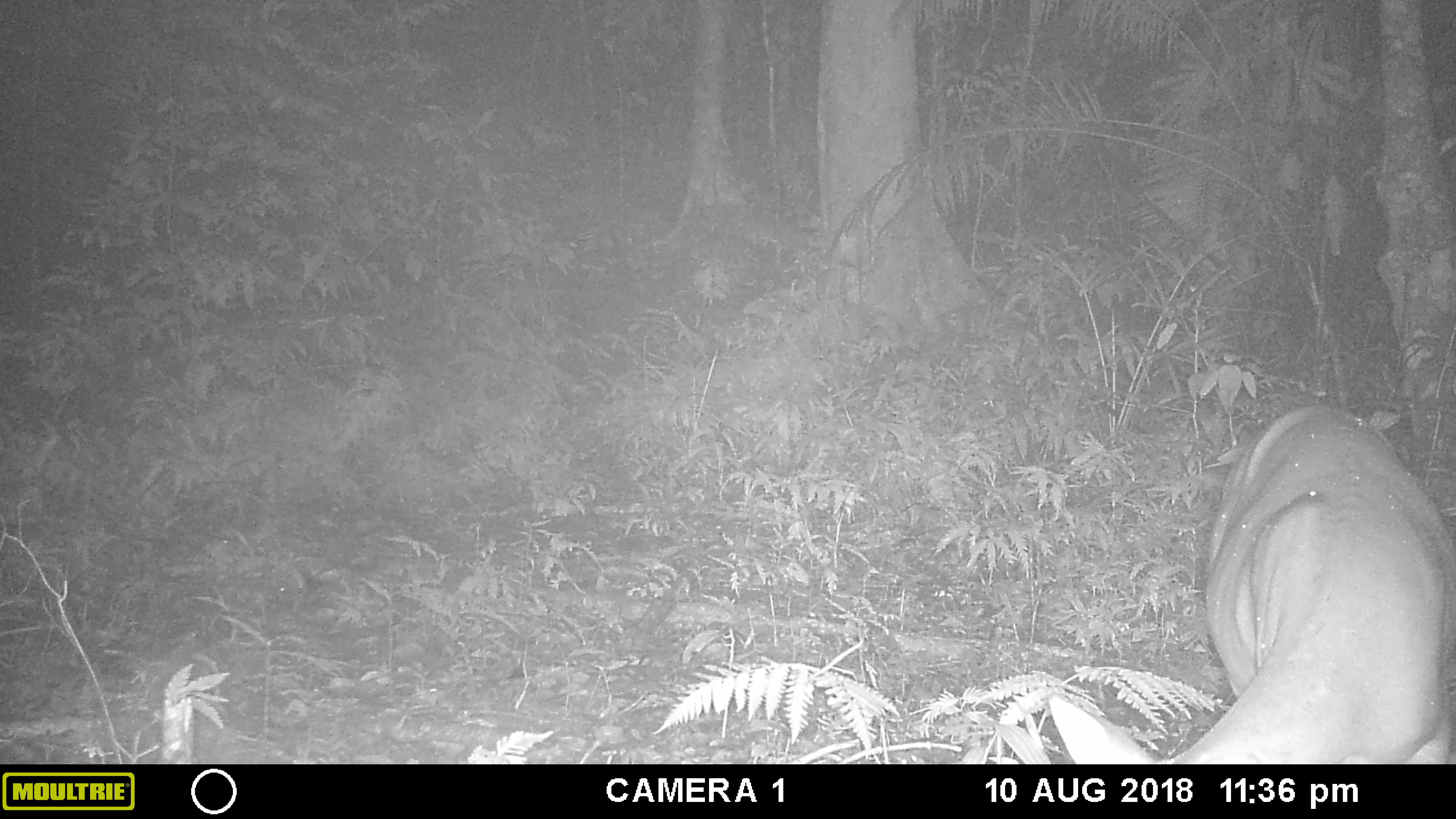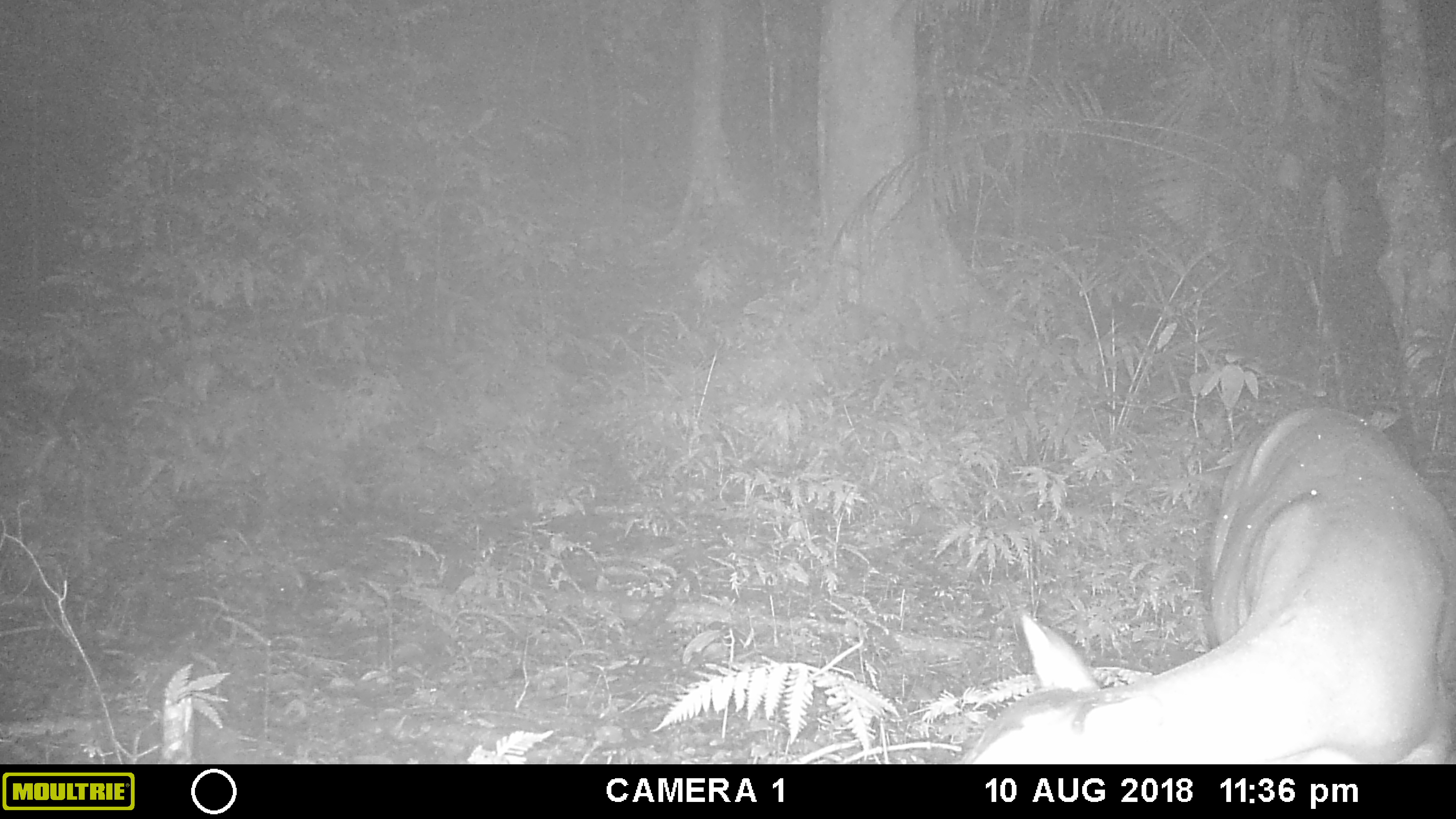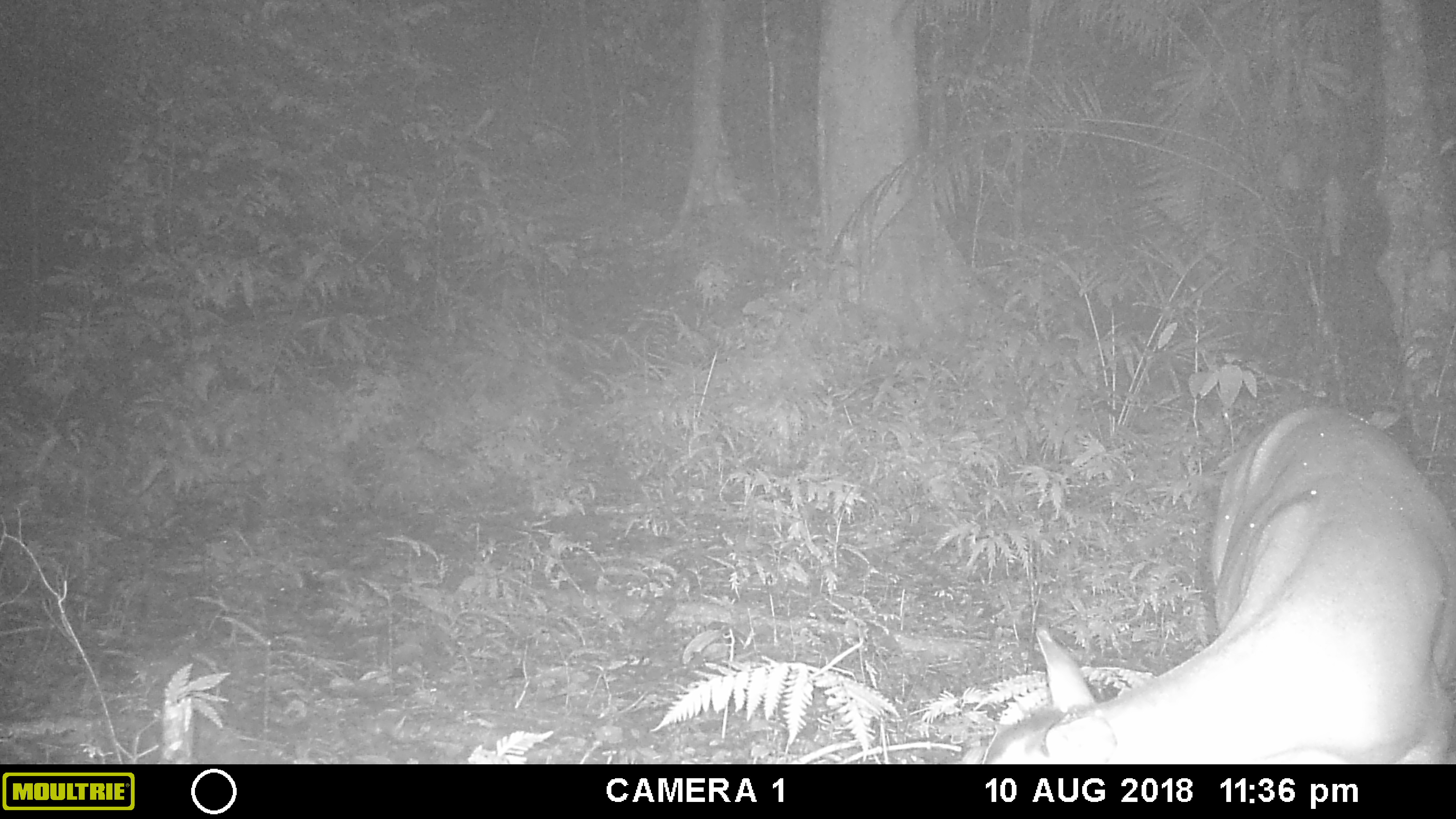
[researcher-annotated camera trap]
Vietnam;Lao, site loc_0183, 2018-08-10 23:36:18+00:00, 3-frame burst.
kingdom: Animalia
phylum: Chordata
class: Mammalia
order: Artiodactyla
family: Cervidae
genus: Muntiacus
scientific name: Muntiacus vuquangensis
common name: large-antlered muntjac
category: large antlered muntjac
Large antlered muntjac (large-antlered muntjac) (Muntiacus vuquangensis). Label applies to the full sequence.